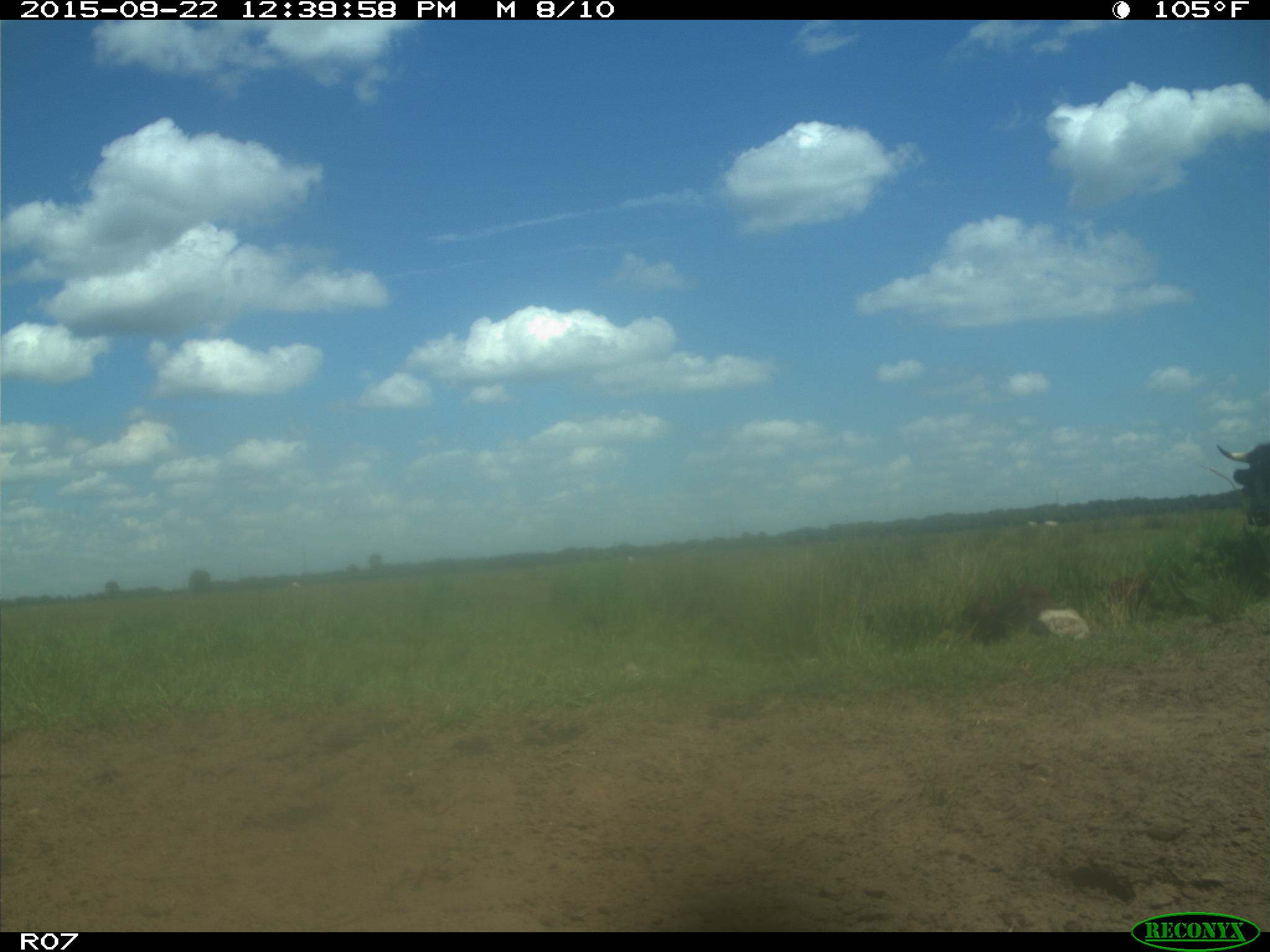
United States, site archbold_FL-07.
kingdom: Animalia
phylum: Chordata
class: Mammalia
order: Artiodactyla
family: Bovidae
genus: Bos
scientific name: Bos taurus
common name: domestic cow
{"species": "Bos taurus (domestic cow)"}